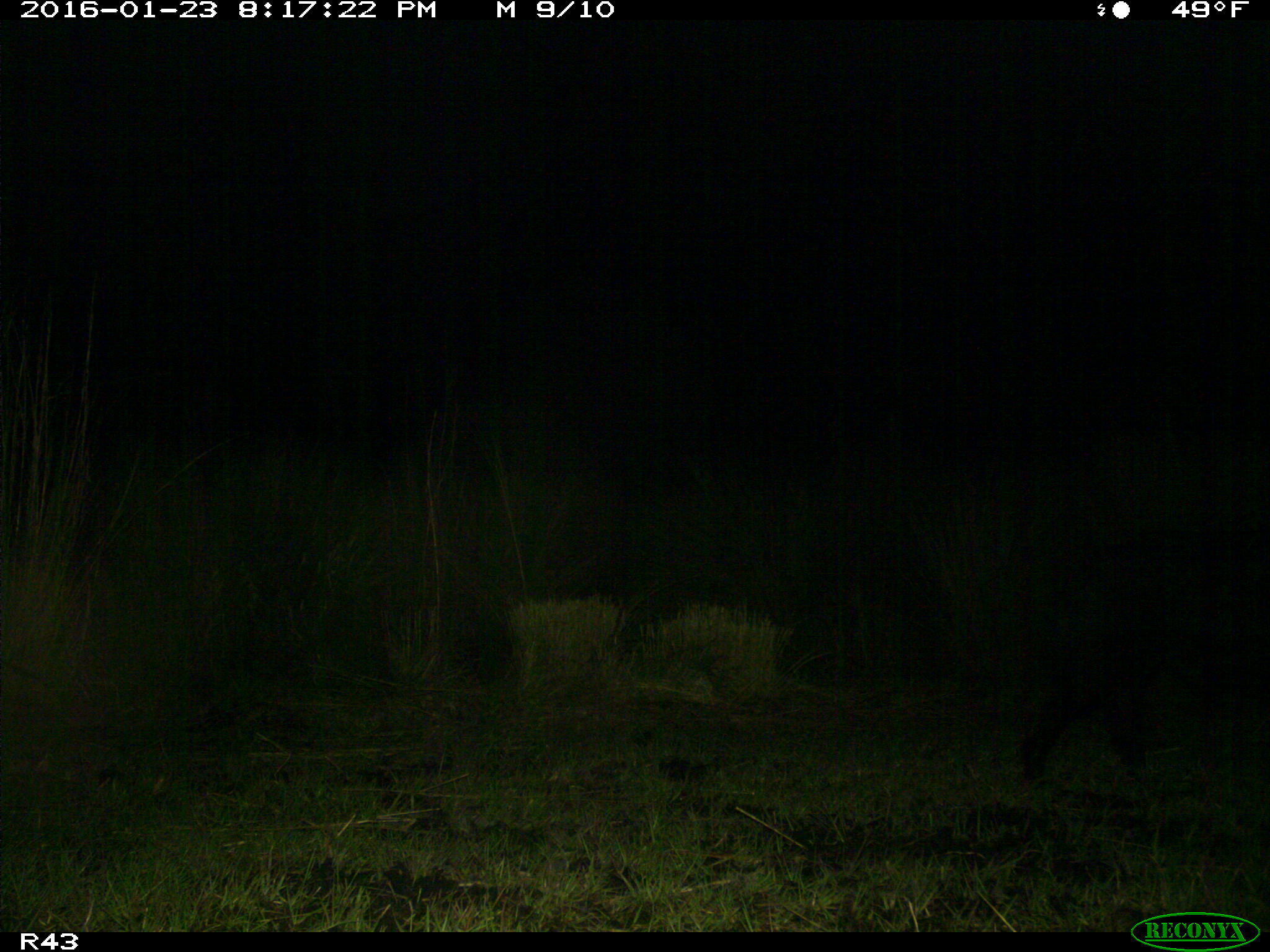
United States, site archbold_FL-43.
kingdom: Animalia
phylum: Chordata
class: Mammalia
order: Artiodactyla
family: Suidae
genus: Sus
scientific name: Sus scrofa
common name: wild boar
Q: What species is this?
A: Sus scrofa (wild boar).